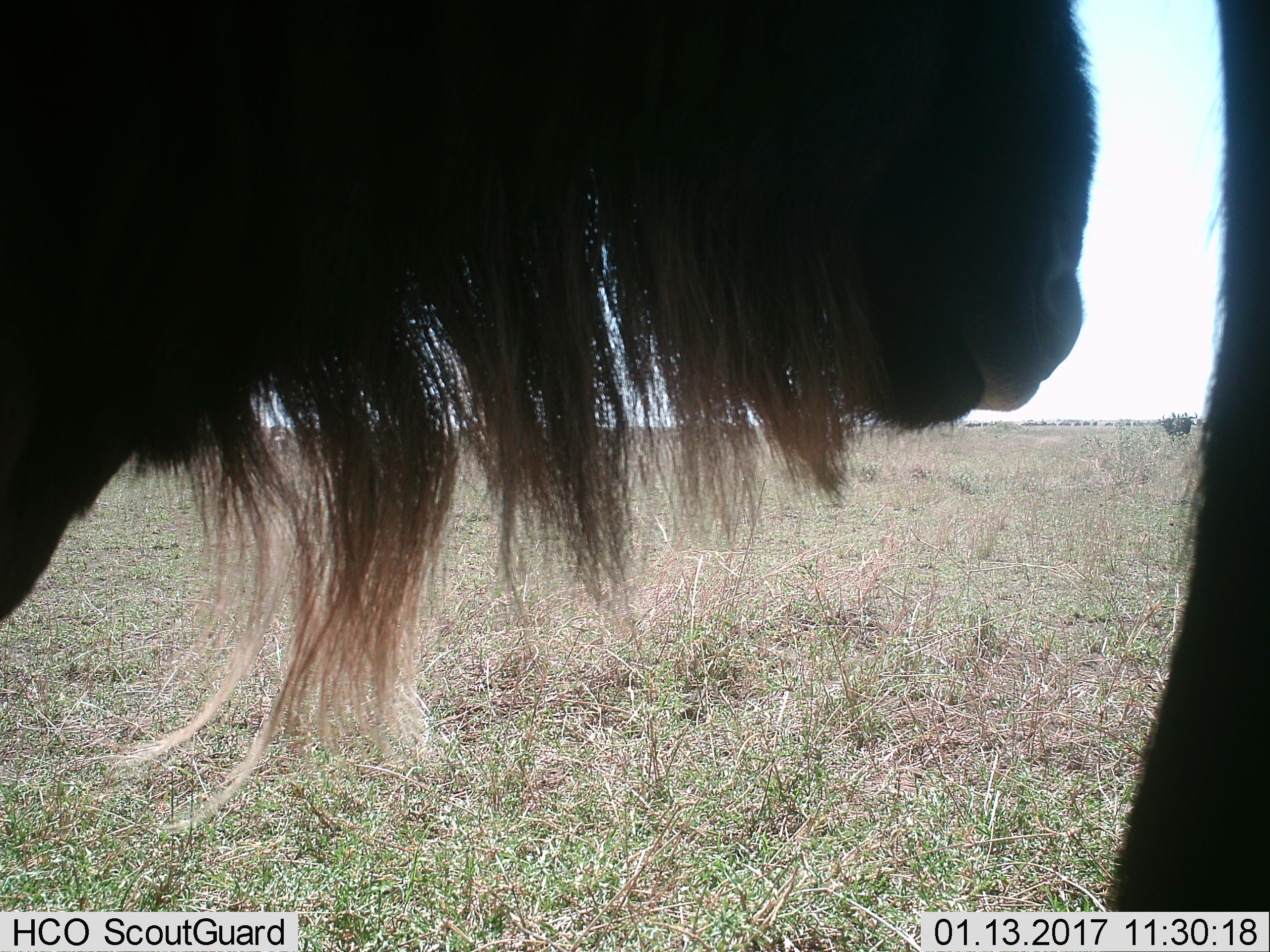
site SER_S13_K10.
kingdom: Animalia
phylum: Chordata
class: Mammalia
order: Artiodactyla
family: Bovidae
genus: Connochaetes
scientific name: Connochaetes taurinus taurinus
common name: blue wildebeest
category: wildebeestblue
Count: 1.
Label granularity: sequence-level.